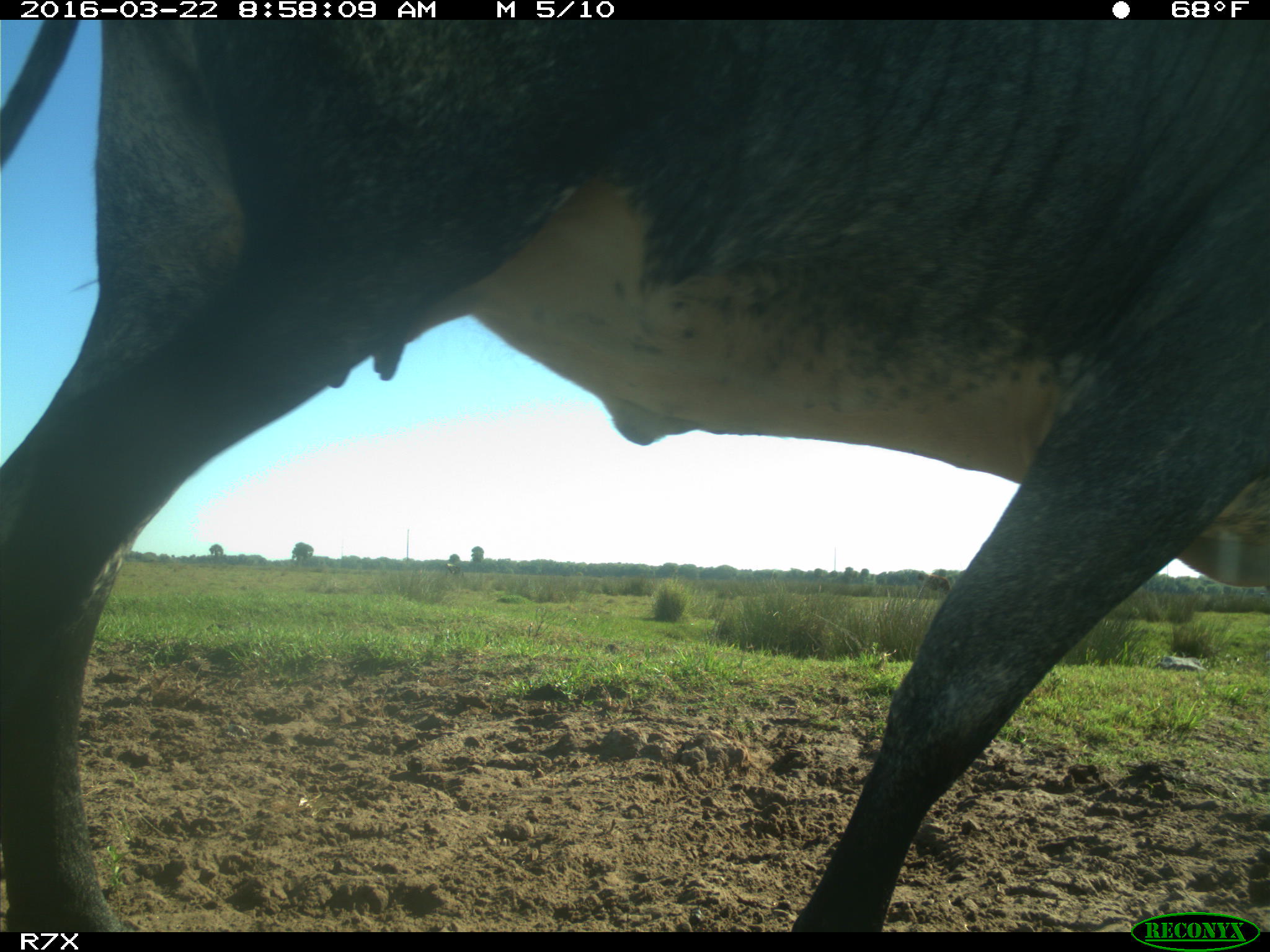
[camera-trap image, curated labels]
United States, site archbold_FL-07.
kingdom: Animalia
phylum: Chordata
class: Mammalia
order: Artiodactyla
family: Bovidae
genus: Bos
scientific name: Bos taurus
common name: domestic cow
Bos taurus (domestic cow).